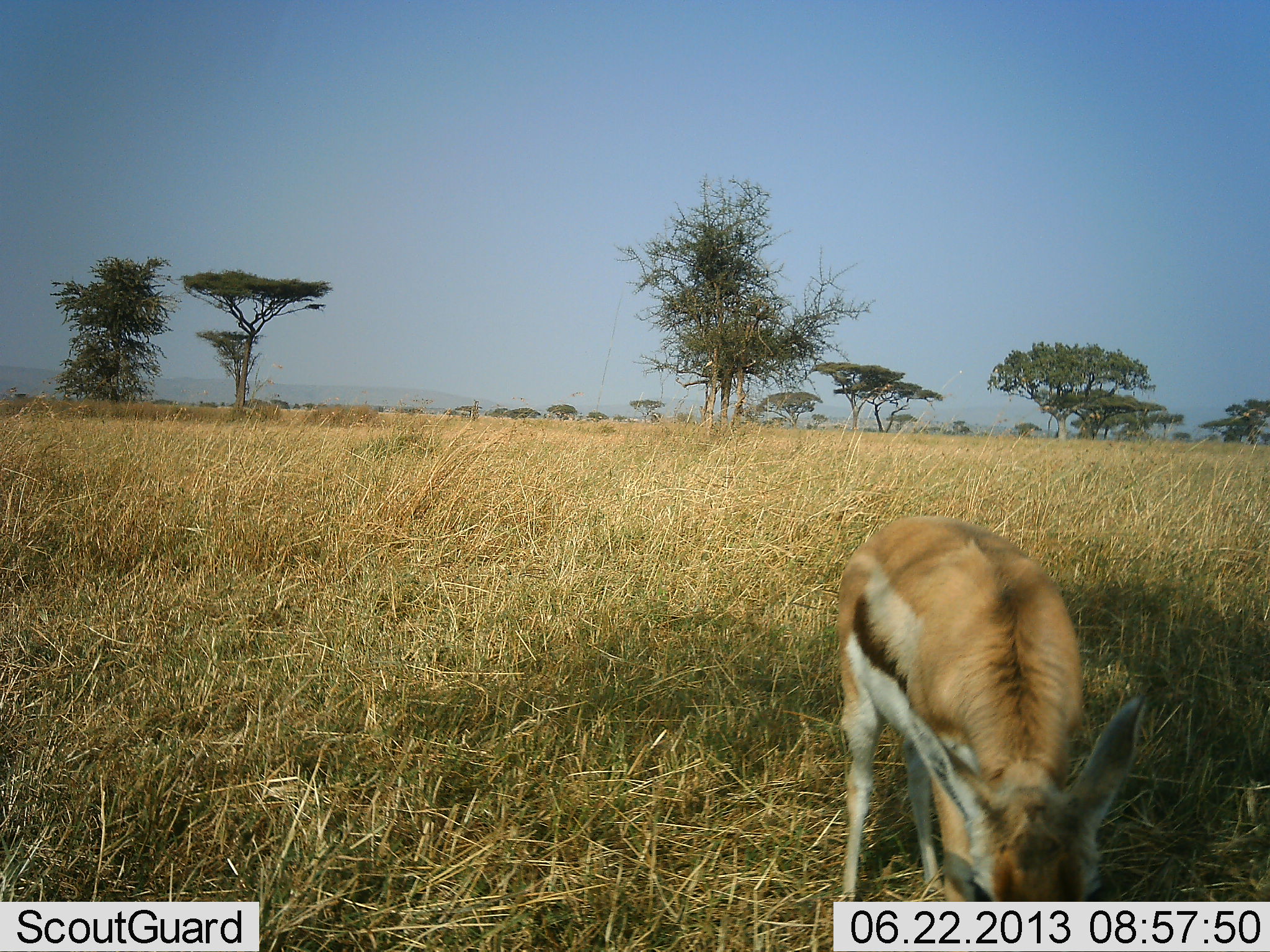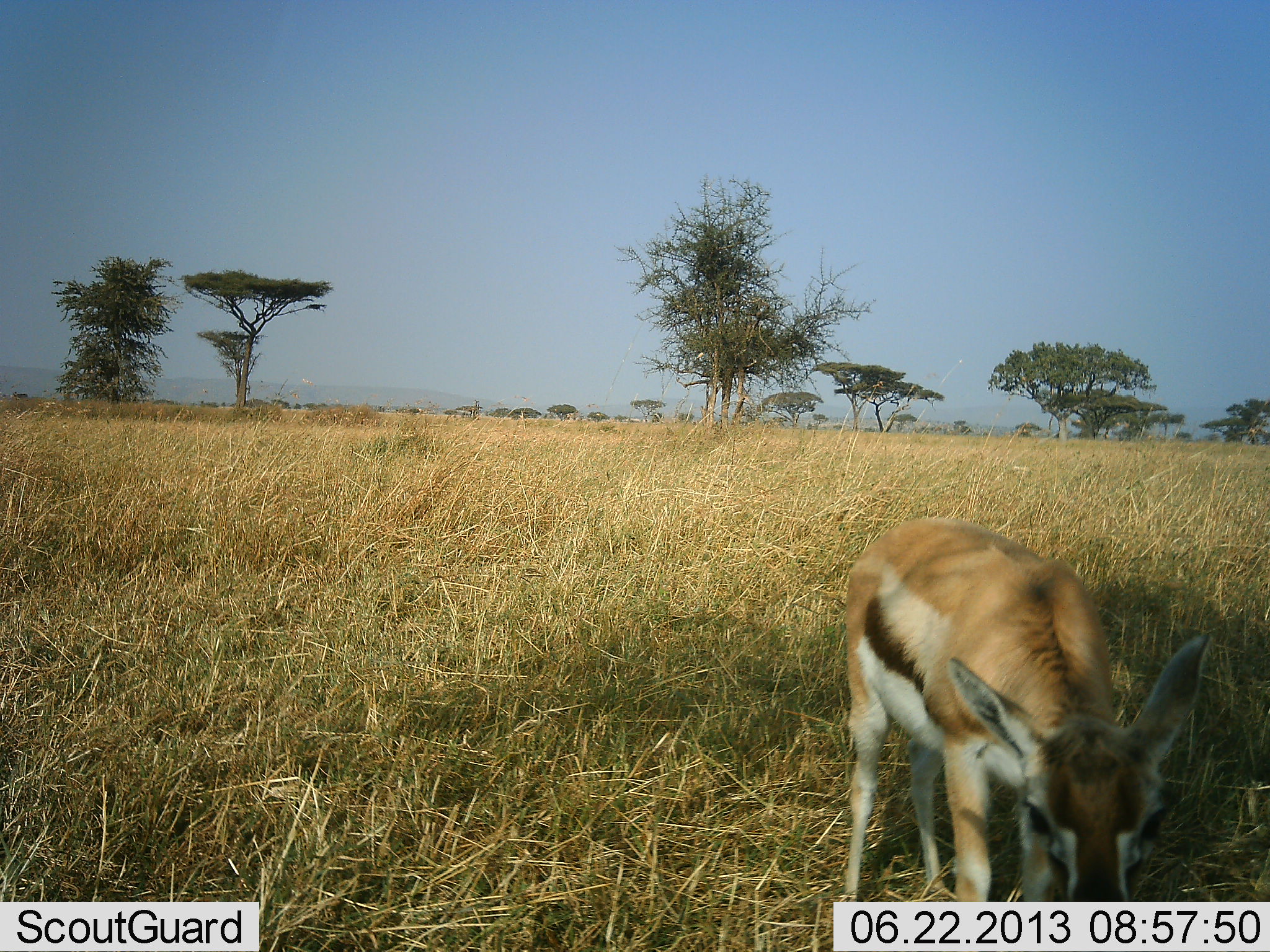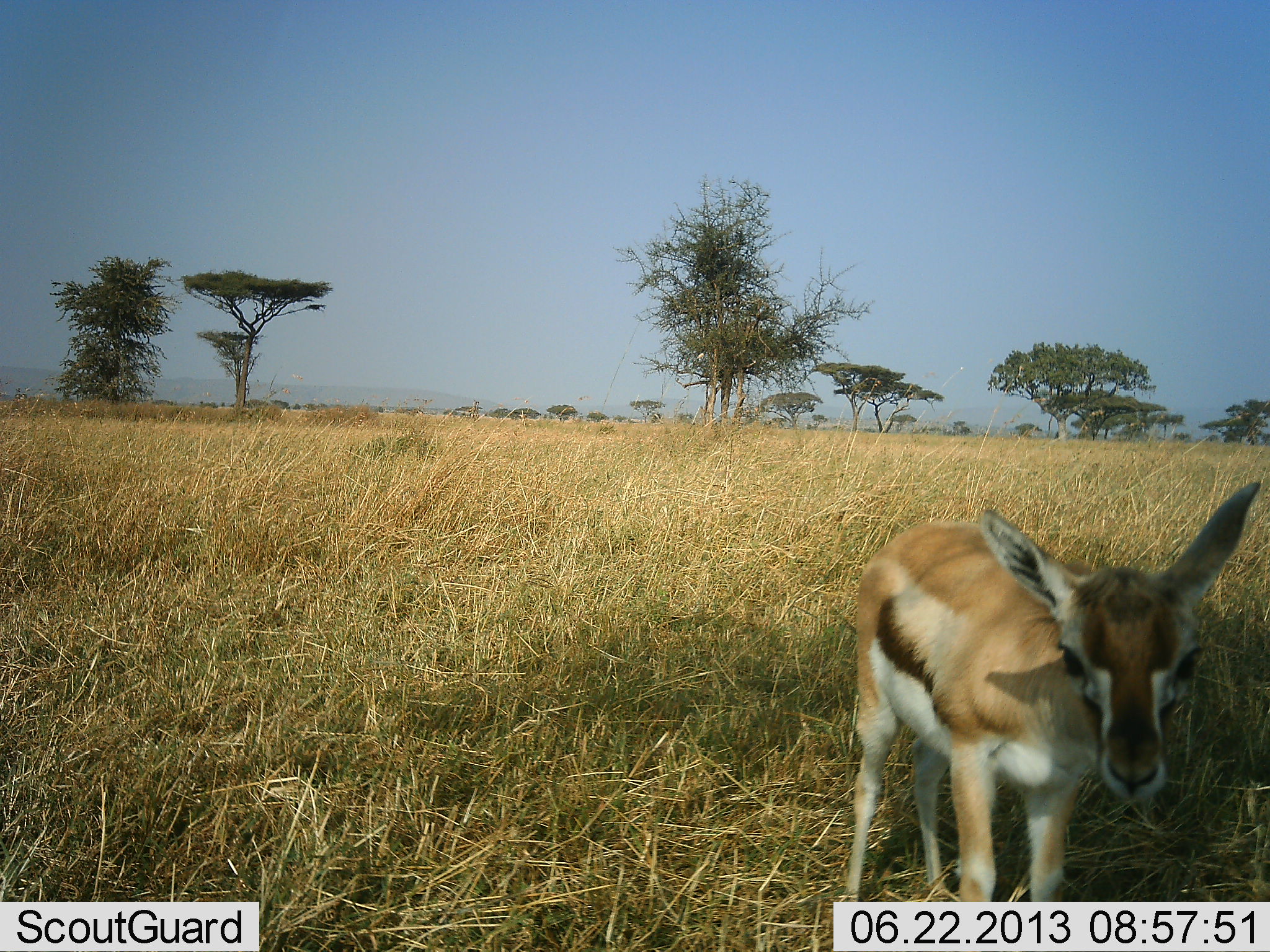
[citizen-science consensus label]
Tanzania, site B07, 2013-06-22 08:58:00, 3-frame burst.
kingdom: Animalia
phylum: Chordata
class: Mammalia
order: Artiodactyla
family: Bovidae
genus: Eudorcas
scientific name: Eudorcas thomsonii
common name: thomson's gazelle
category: gazellethomsons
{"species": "gazellethomsons (thomson's gazelle) (Eudorcas thomsonii)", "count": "1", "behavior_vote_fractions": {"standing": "56%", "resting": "0%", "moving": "4%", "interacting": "4%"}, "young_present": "30%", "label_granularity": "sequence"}